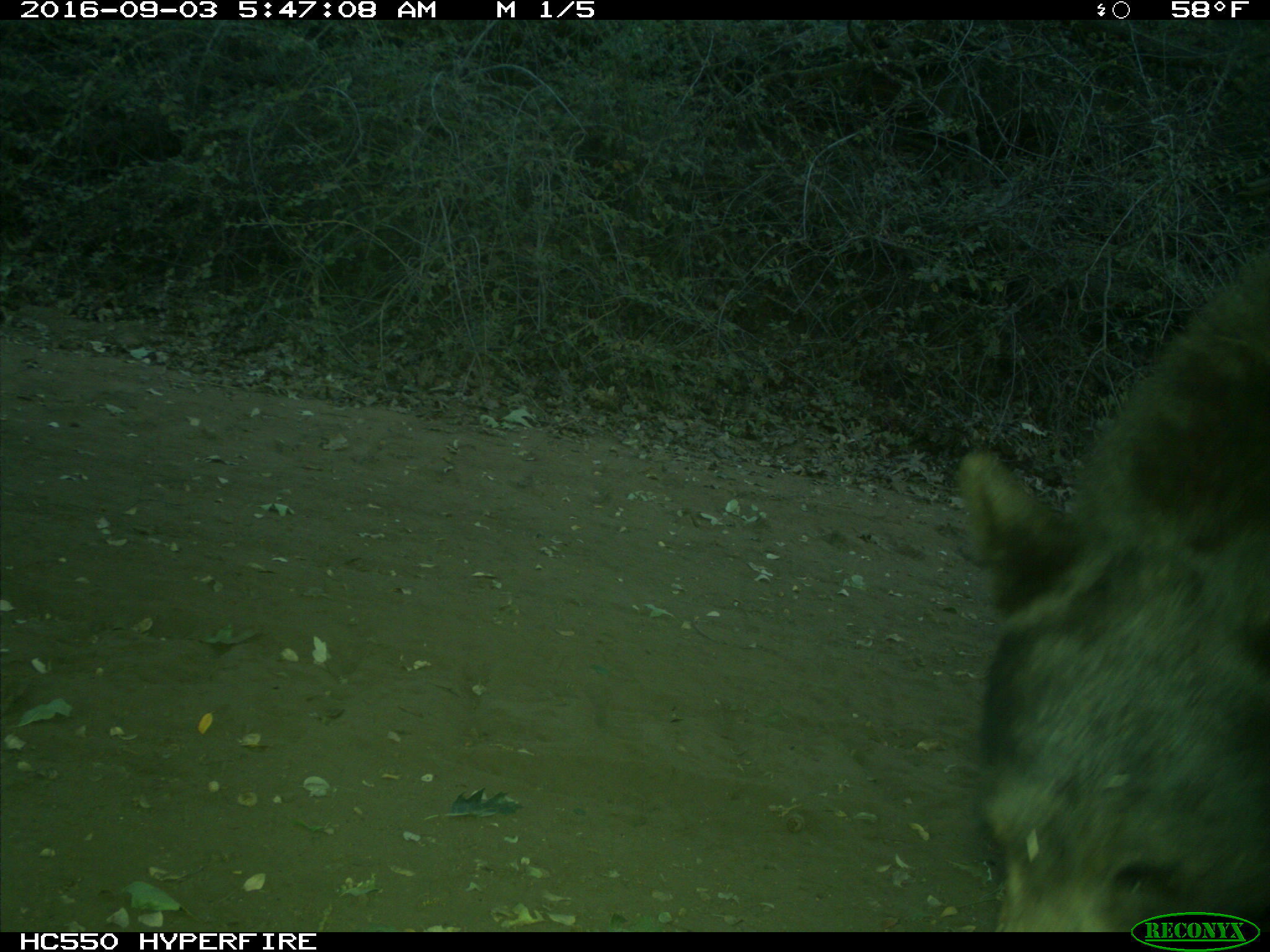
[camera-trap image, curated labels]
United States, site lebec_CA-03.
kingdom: Animalia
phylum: Chordata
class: Mammalia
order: Carnivora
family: Ursidae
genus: Ursus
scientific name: Ursus americanus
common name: american black bear